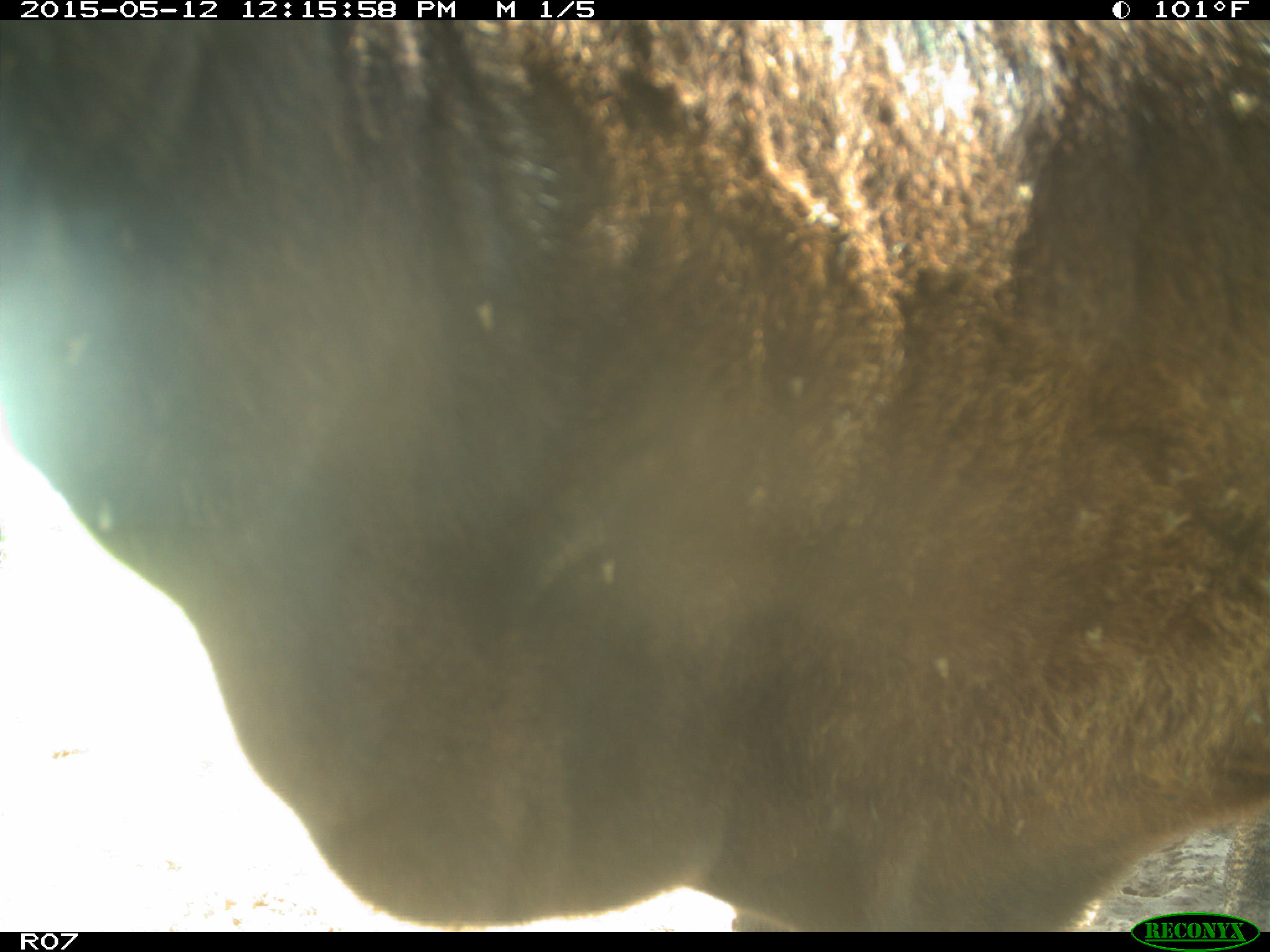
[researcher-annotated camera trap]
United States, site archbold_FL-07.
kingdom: Animalia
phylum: Chordata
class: Mammalia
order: Artiodactyla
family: Bovidae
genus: Bos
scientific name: Bos taurus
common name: domestic cow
Bos taurus (domestic cow).